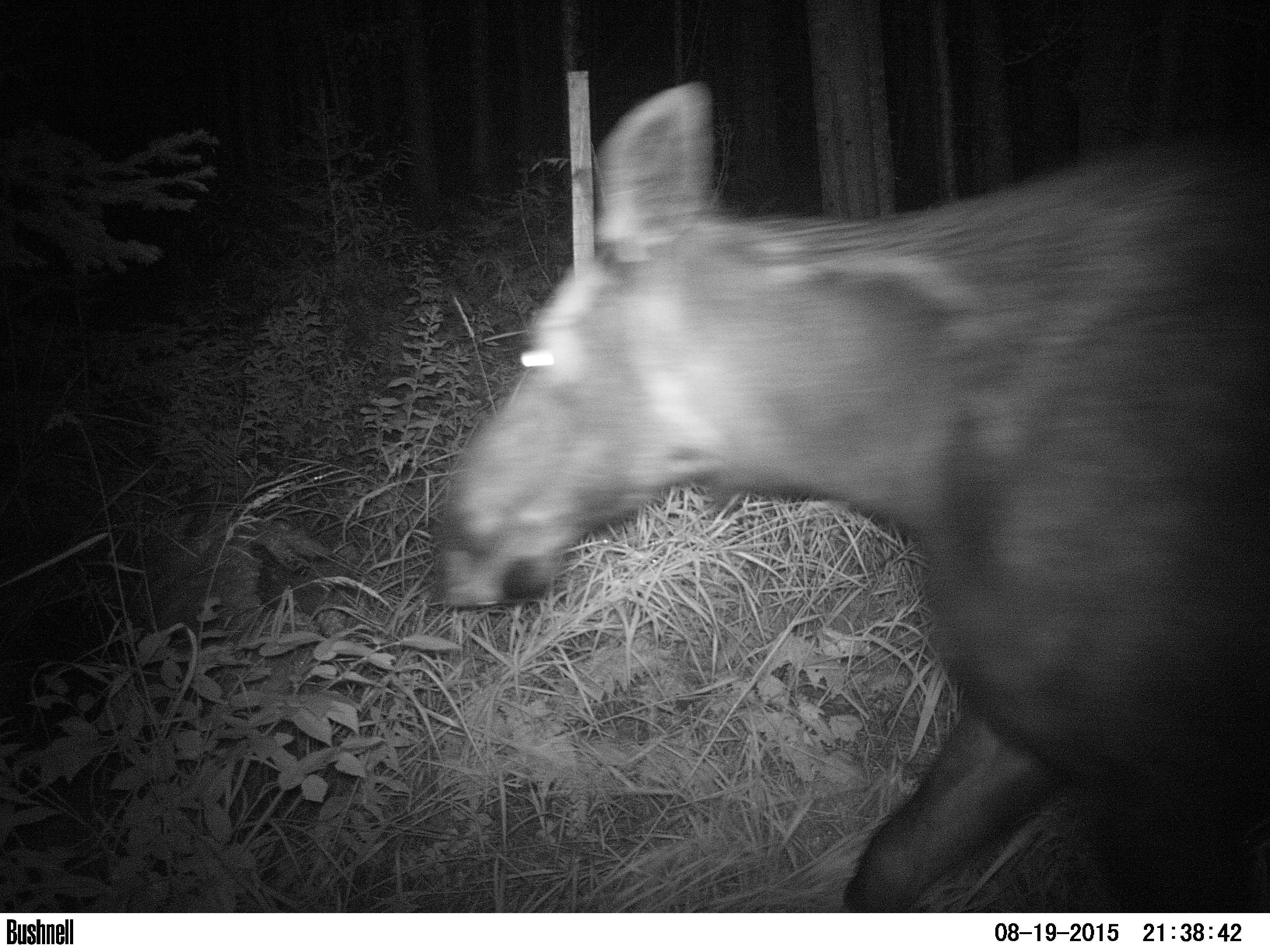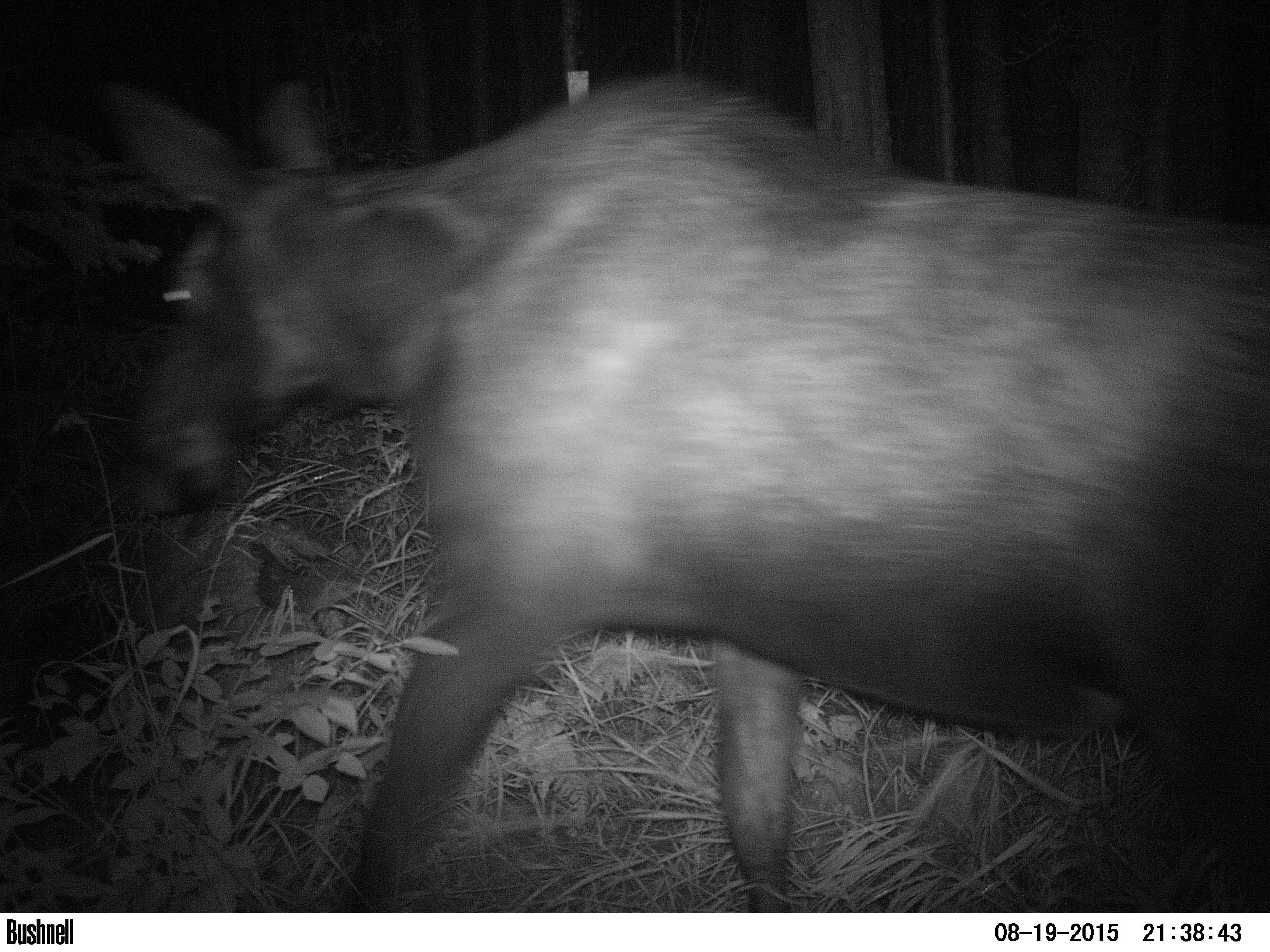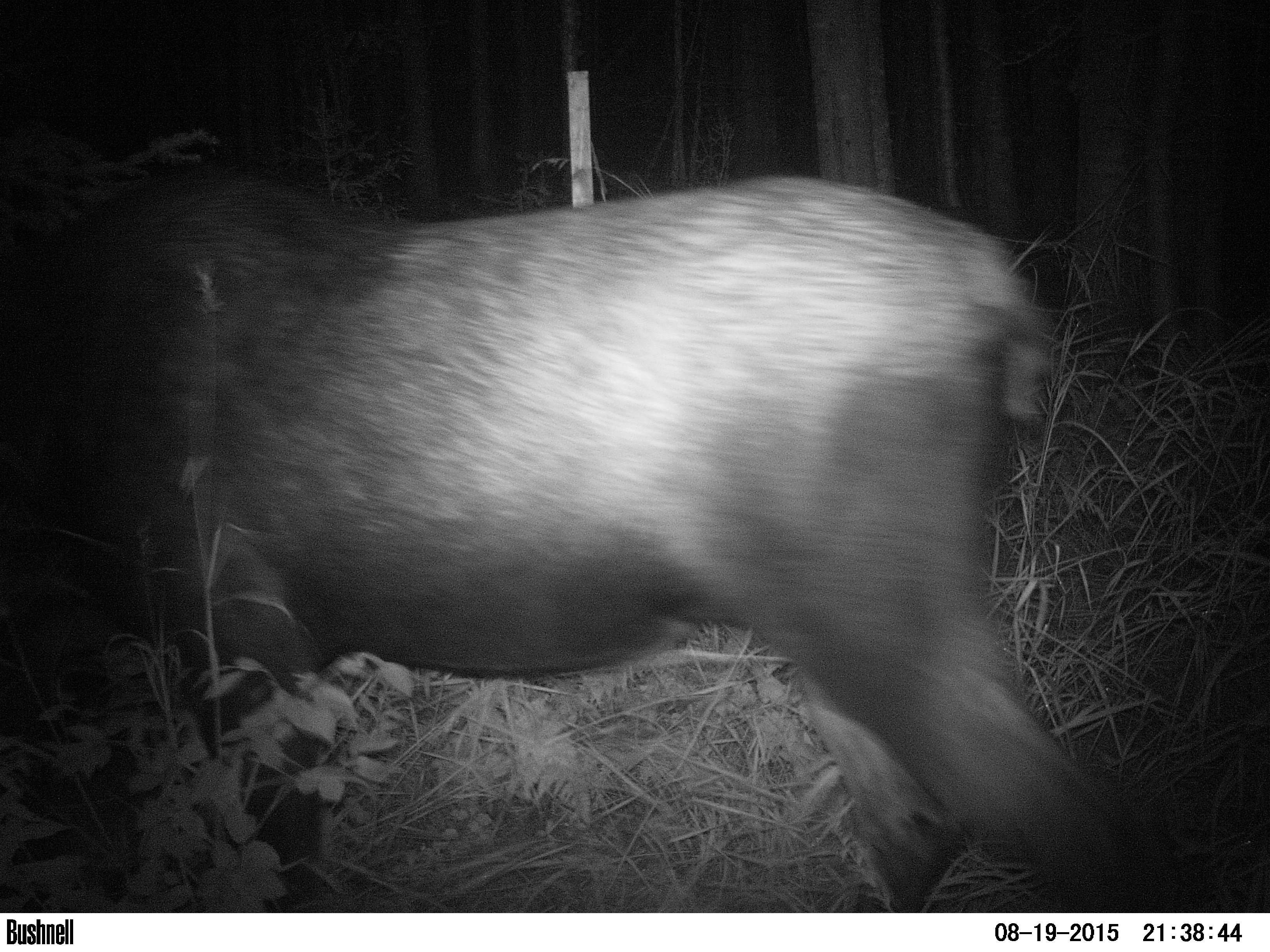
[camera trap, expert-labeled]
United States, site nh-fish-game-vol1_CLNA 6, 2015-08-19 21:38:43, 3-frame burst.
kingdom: Animalia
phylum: Chordata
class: Mammalia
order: Artiodactyla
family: Cervidae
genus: Alces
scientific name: Alces alces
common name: moose